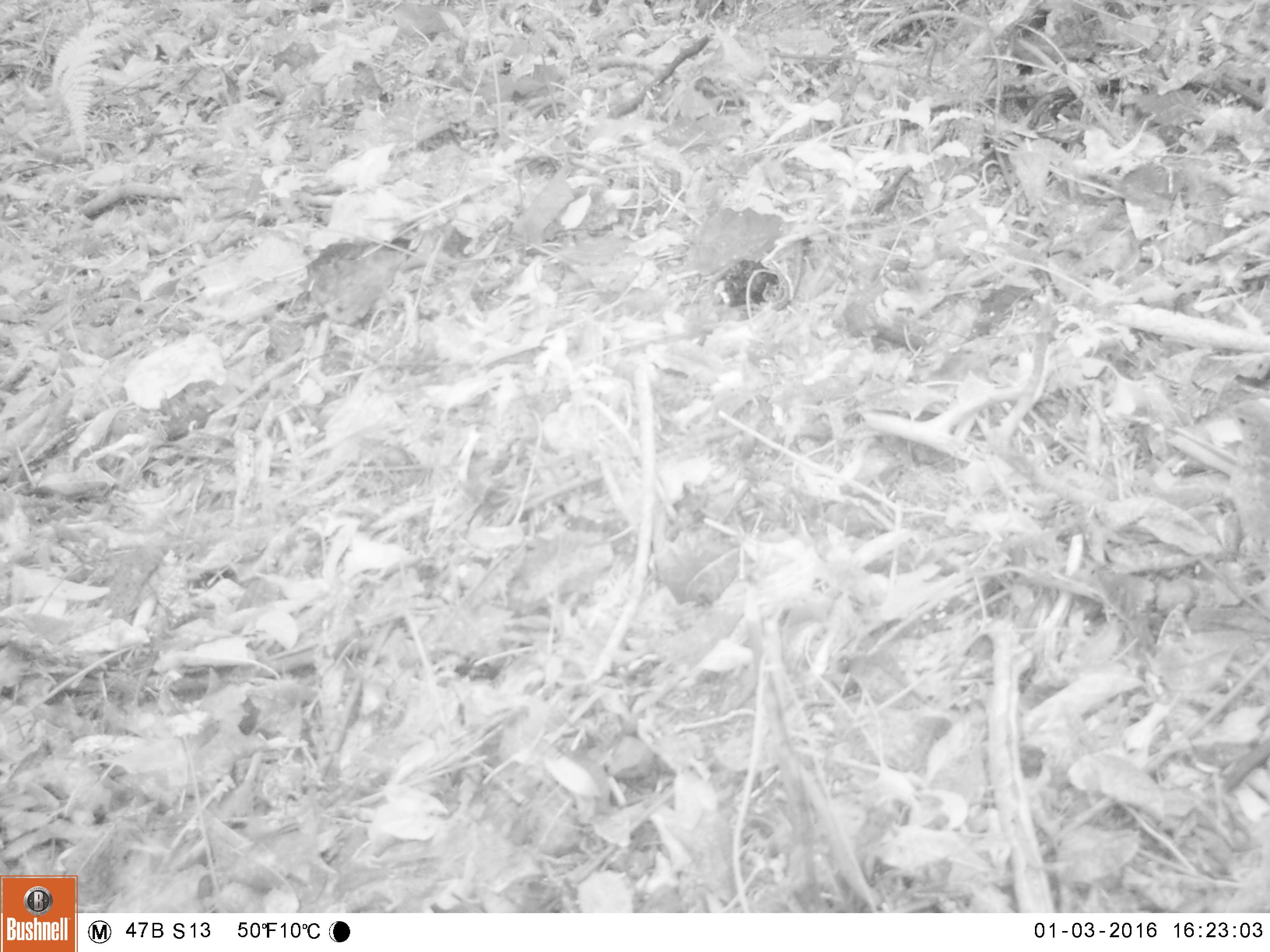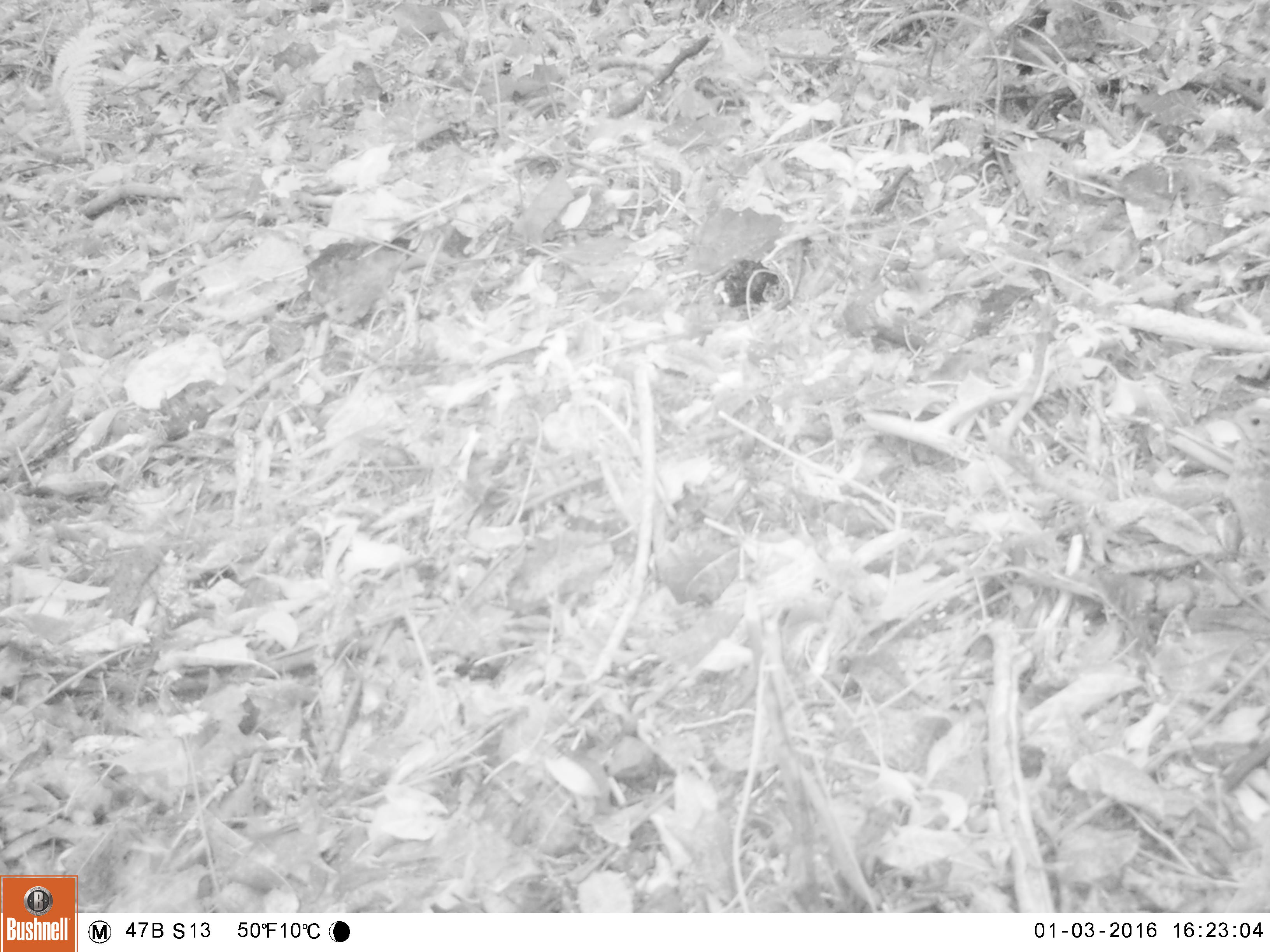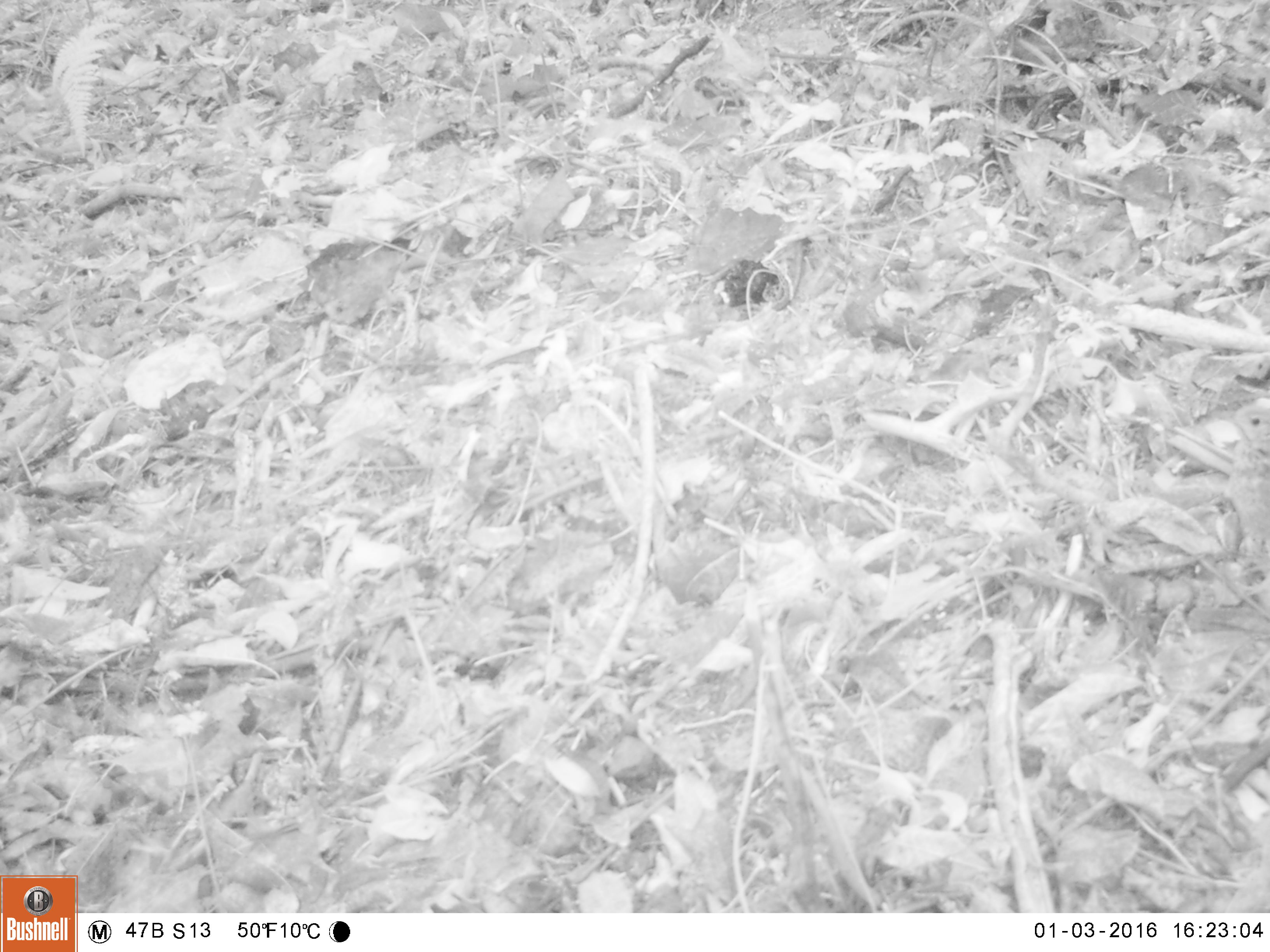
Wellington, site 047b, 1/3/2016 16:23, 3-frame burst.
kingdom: Animalia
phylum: Chordata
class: Aves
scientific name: Aves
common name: bird